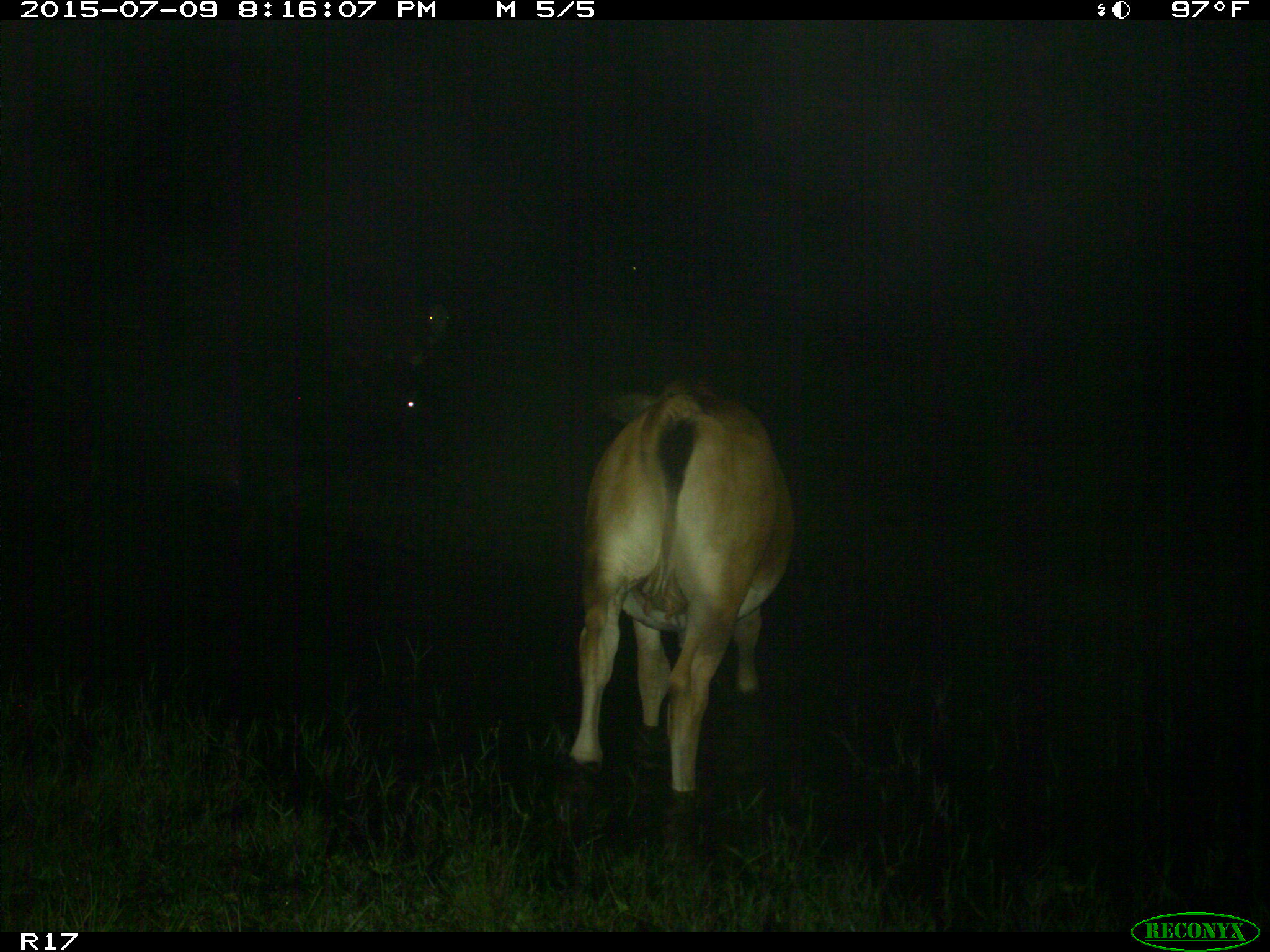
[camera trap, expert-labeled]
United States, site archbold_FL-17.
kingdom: Animalia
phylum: Chordata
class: Mammalia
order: Artiodactyla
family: Bovidae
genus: Bos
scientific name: Bos taurus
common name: domestic cow